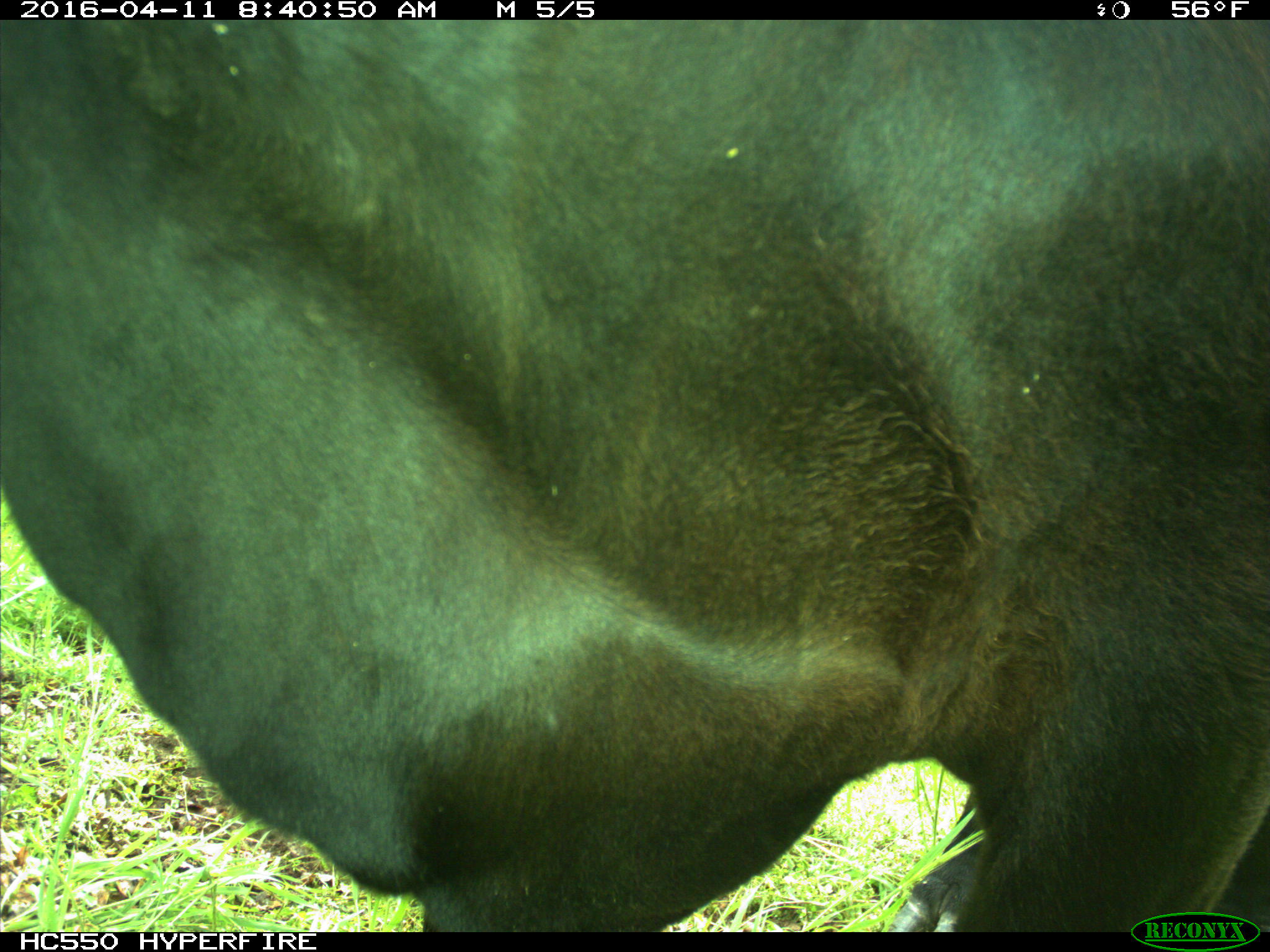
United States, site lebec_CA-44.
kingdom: Animalia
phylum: Chordata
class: Mammalia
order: Artiodactyla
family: Bovidae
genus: Bos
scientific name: Bos taurus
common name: domestic cow